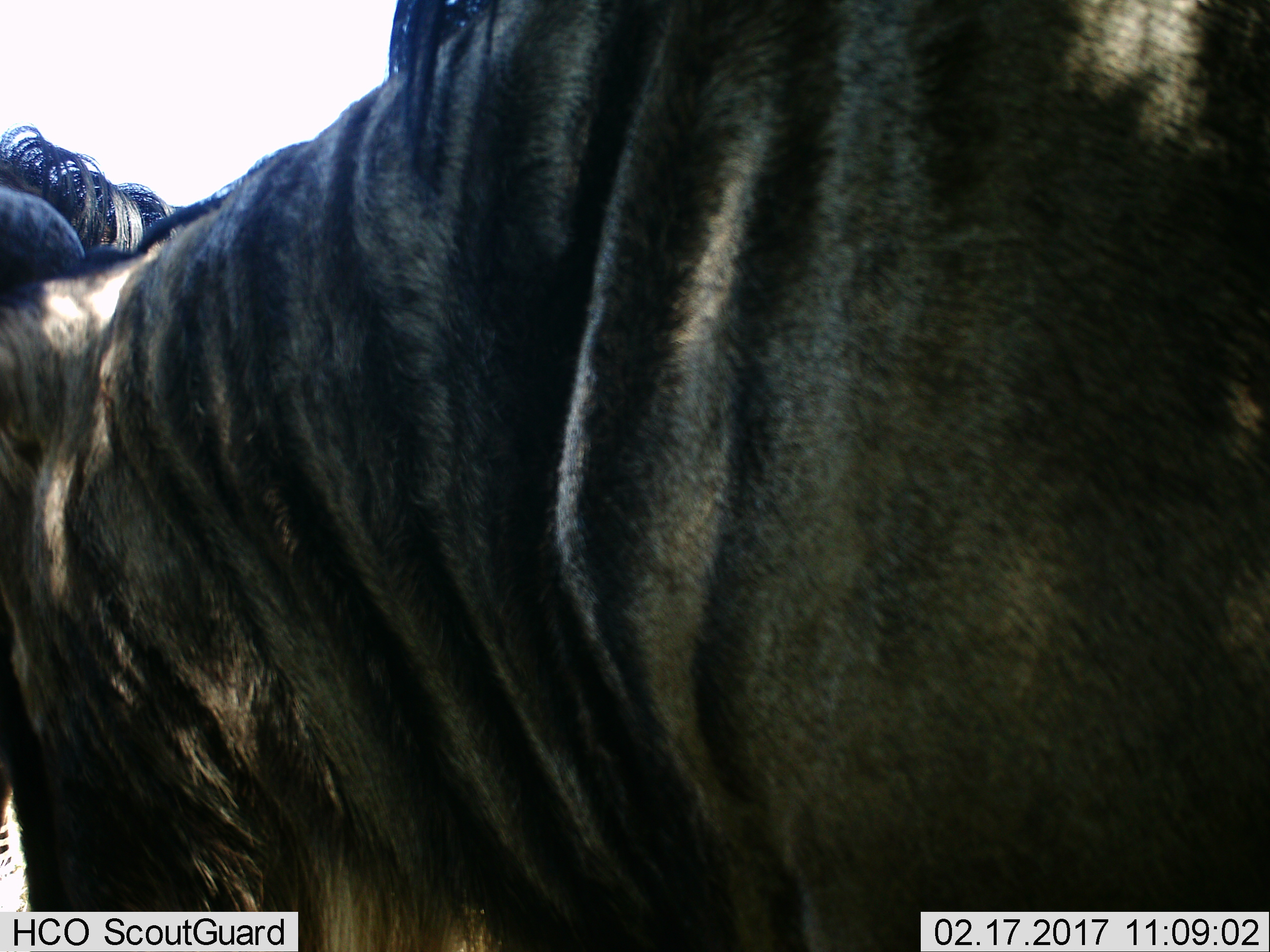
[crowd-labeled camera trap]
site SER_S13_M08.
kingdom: Animalia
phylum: Chordata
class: Mammalia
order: Artiodactyla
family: Bovidae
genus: Connochaetes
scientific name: Connochaetes taurinus taurinus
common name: blue wildebeest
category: wildebeestblue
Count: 2.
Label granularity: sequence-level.